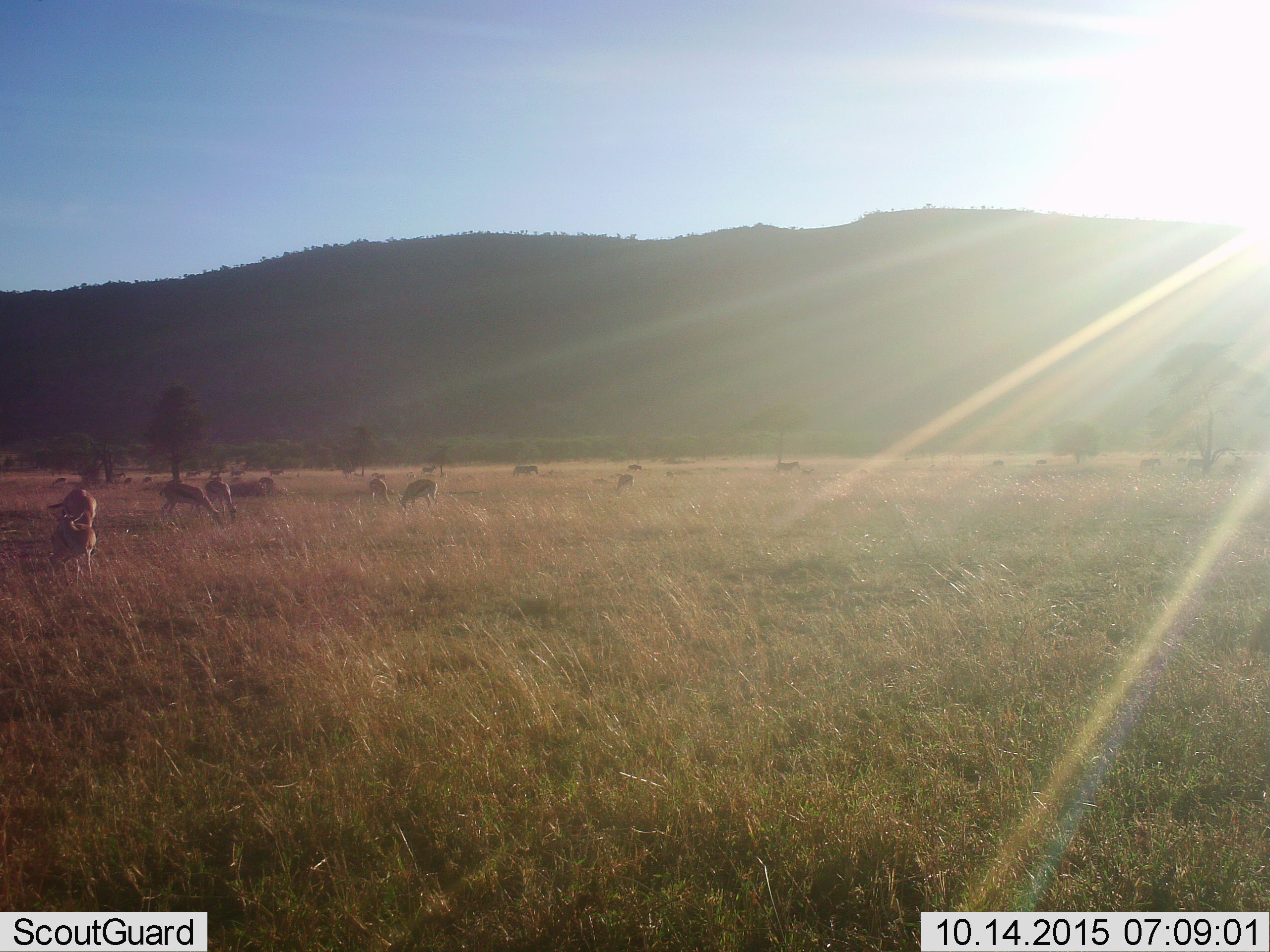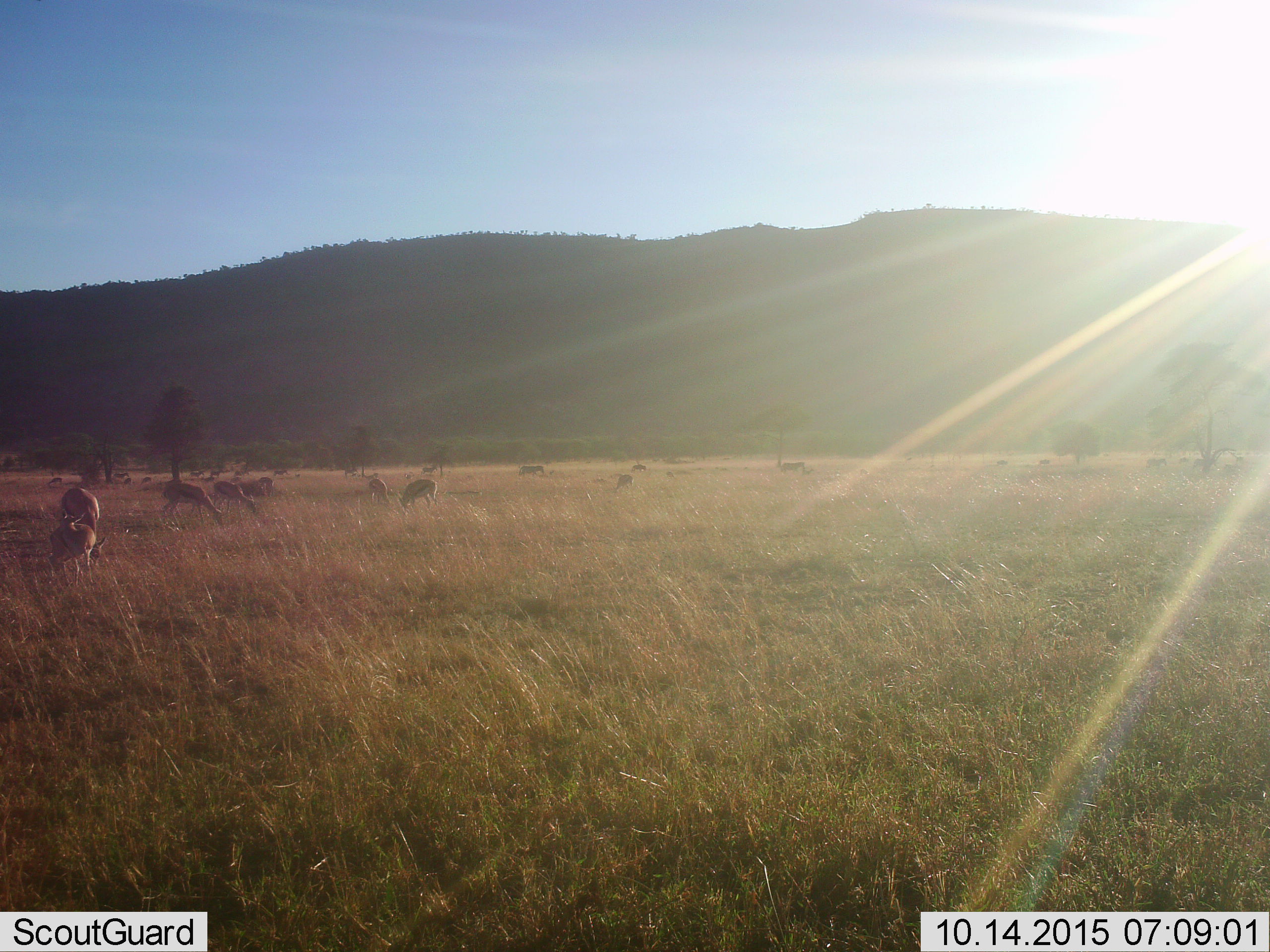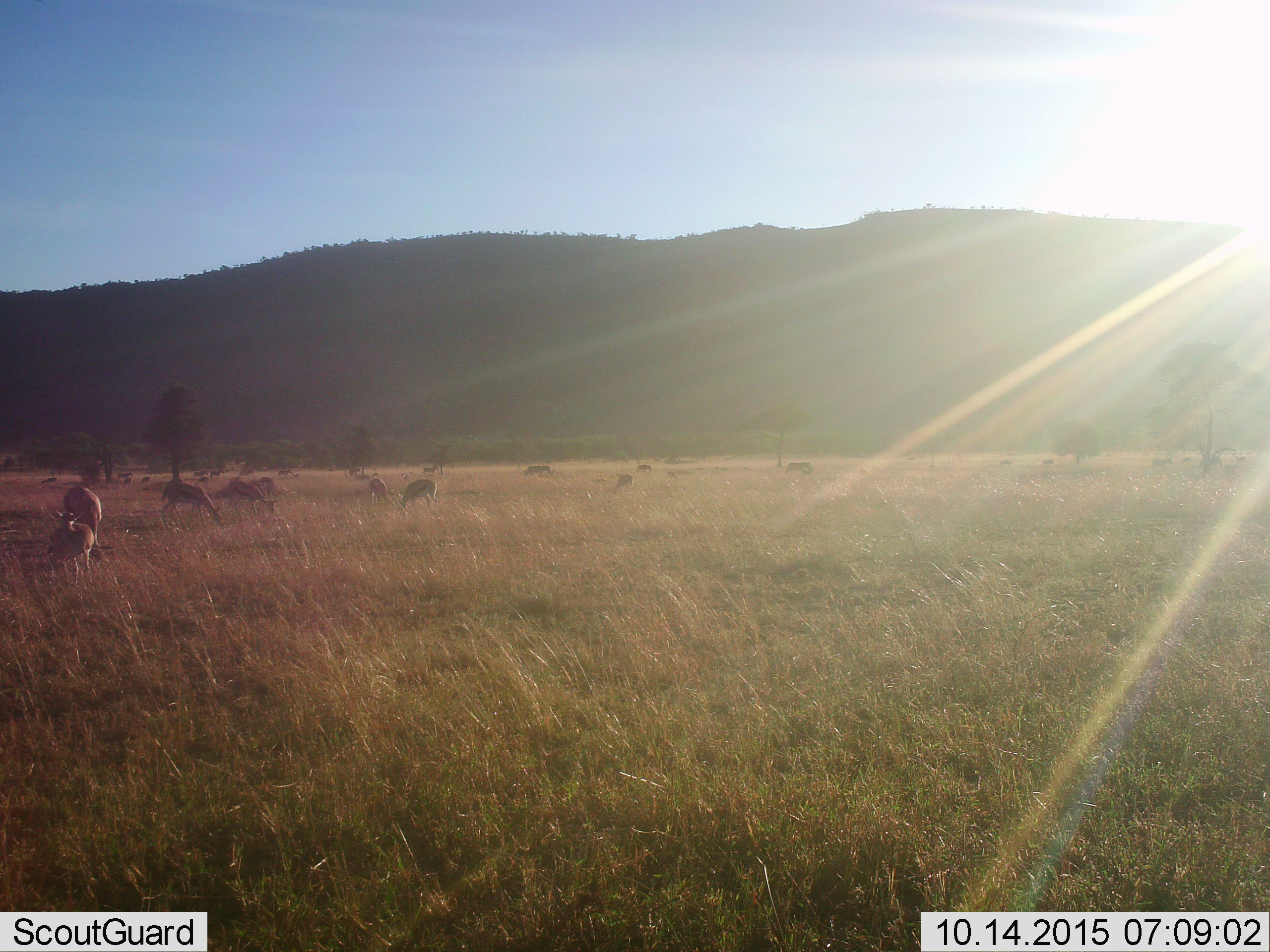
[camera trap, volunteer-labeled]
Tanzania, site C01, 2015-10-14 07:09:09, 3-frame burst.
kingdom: Animalia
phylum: Chordata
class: Mammalia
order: Artiodactyla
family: Bovidae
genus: Eudorcas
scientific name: Eudorcas thomsonii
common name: thomson's gazelle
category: gazellethomsons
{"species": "gazellethomsons (thomson's gazelle) (Eudorcas thomsonii)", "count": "11-50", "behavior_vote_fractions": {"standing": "56%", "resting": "0%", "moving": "39%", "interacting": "22%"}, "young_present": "17%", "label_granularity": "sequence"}